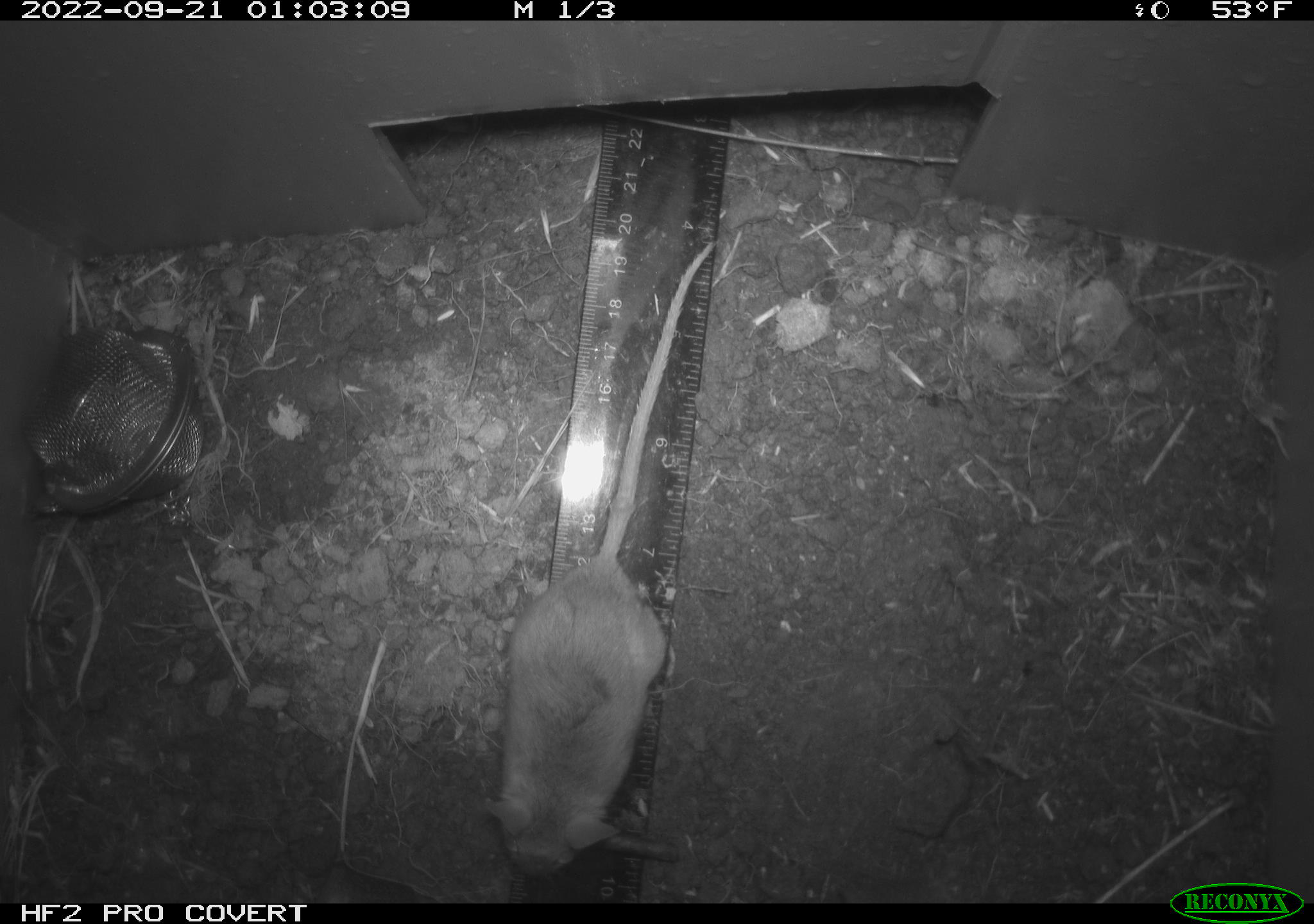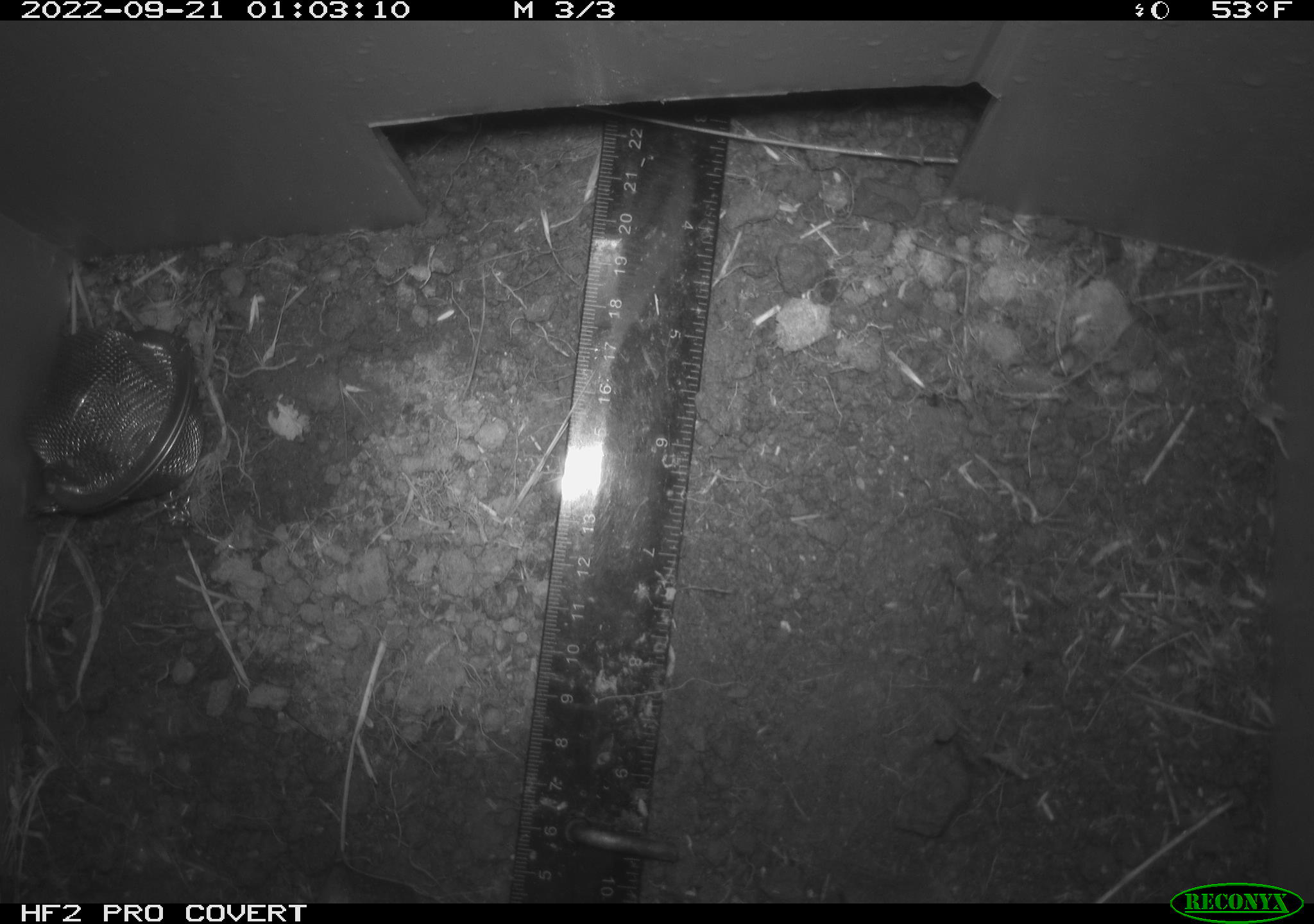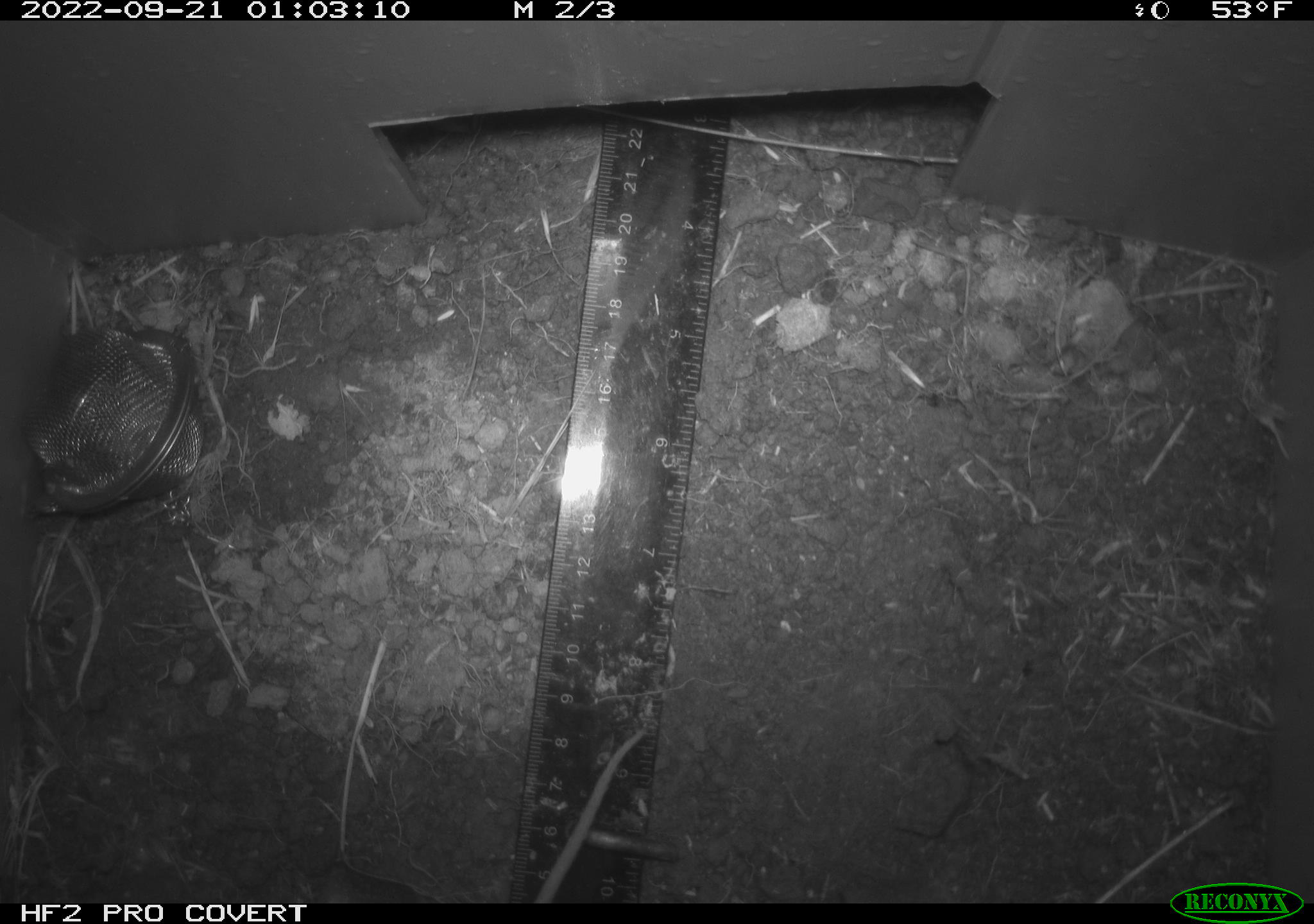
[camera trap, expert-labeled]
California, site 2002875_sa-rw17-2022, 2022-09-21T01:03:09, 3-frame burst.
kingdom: Animalia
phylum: Chordata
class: Mammalia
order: Rodentia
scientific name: Rodentia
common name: mouse species